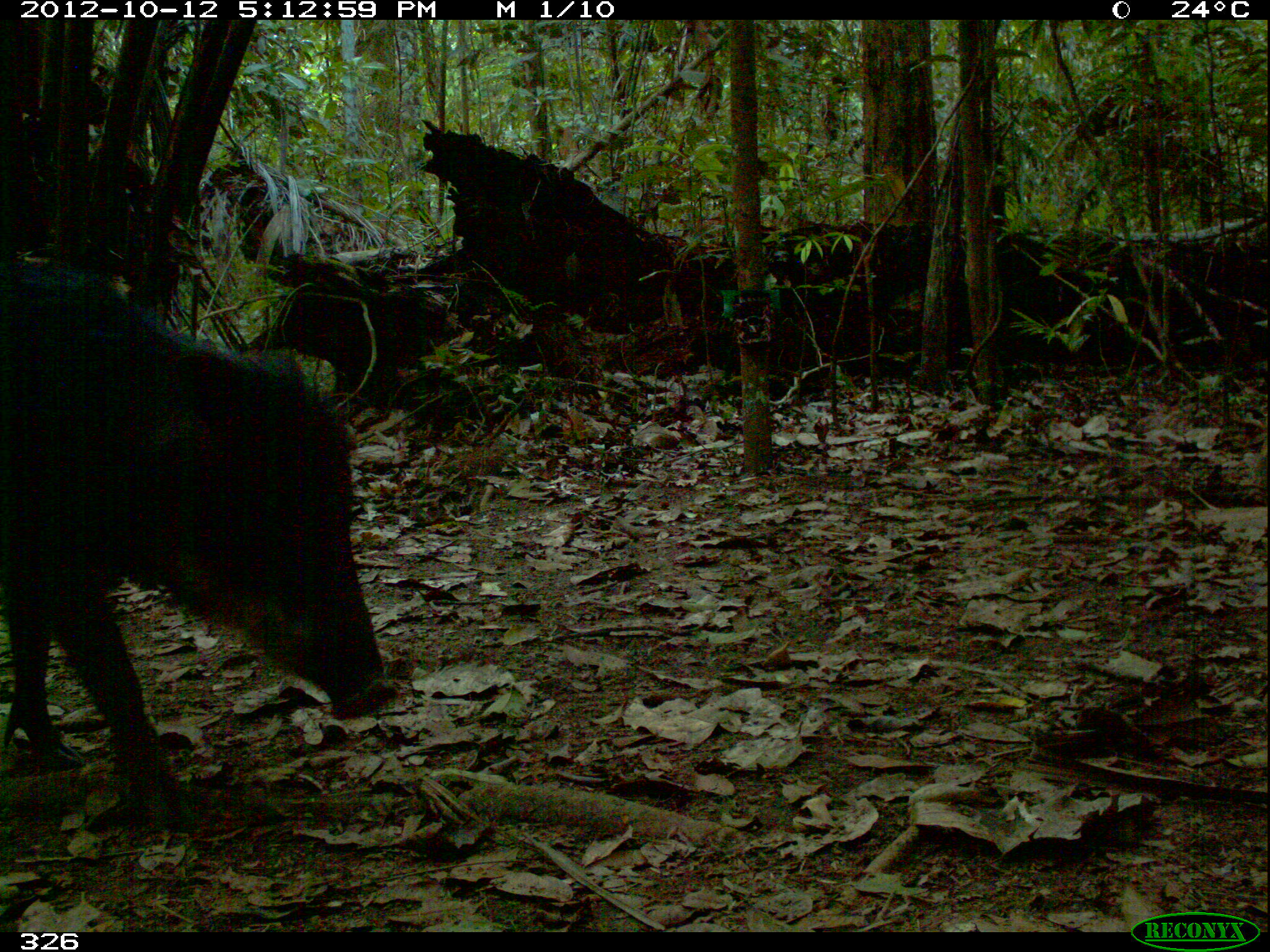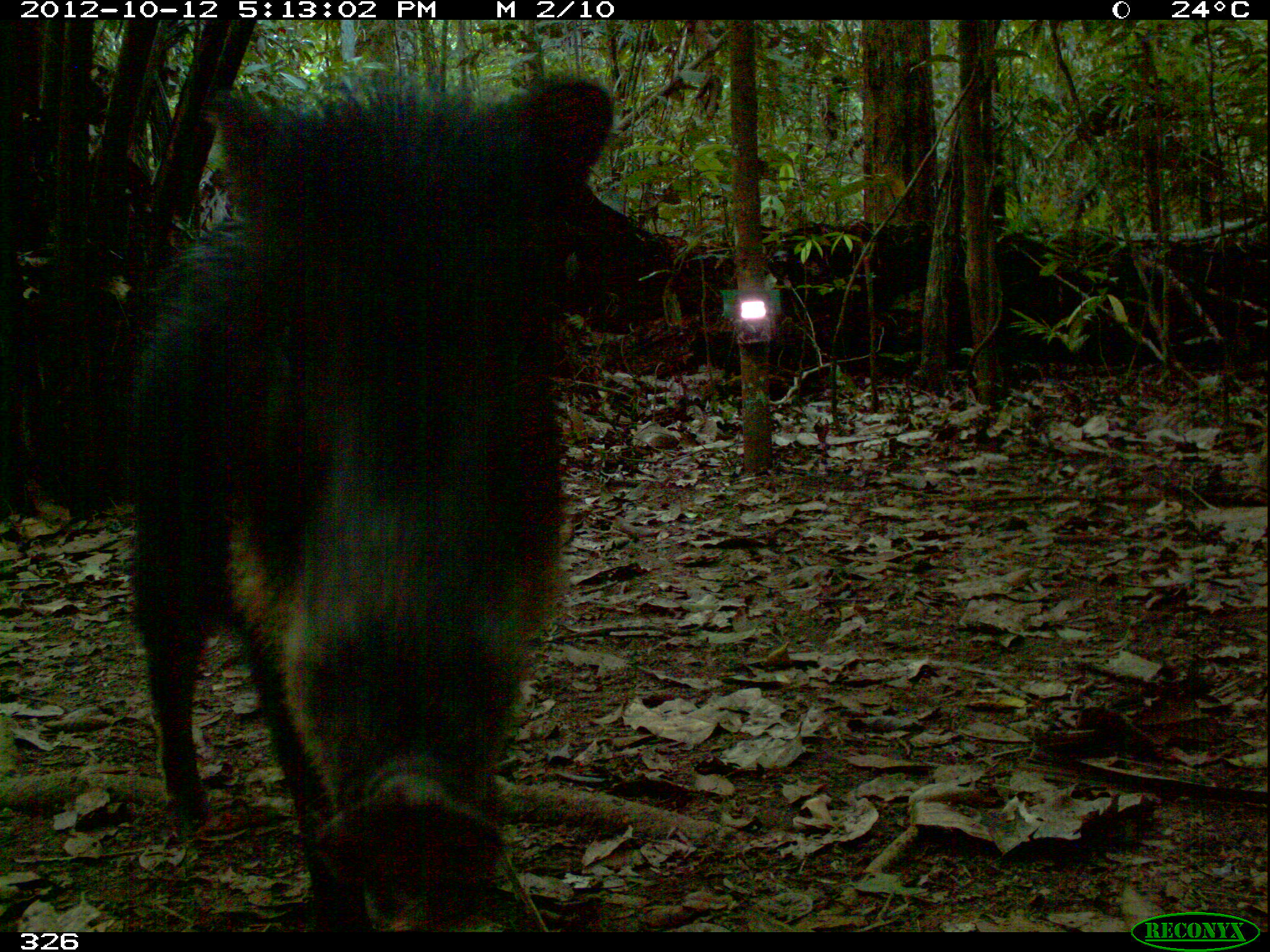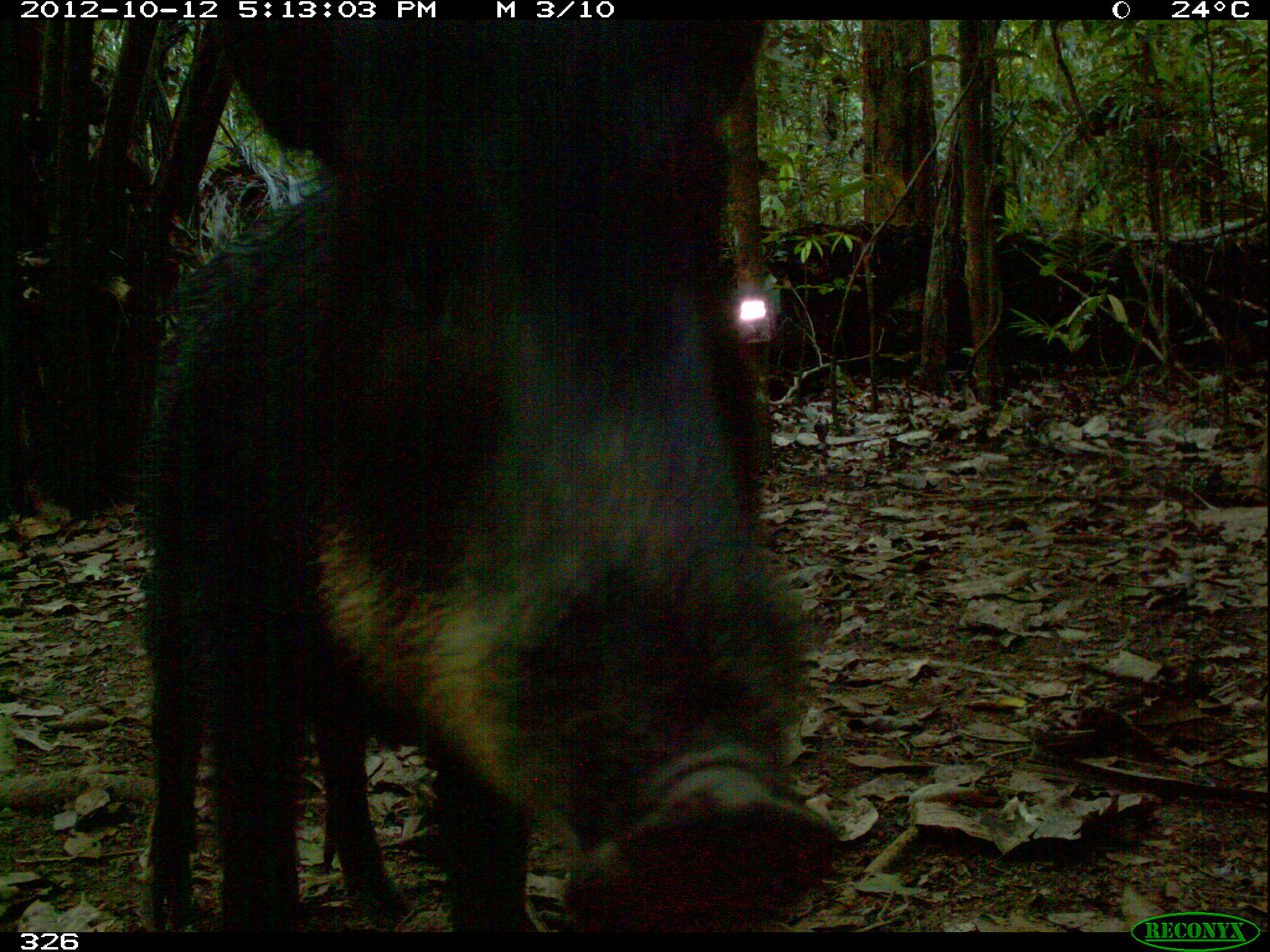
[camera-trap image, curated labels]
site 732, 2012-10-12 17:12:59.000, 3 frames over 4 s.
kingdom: Animalia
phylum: Chordata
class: Mammalia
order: Artiodactyla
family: Tayassuidae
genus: Tayassu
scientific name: Tayassu pecari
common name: white-lipped peccary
Tayassu pecari (white-lipped peccary).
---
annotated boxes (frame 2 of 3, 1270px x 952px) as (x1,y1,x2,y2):
tayassu pecari: (126,71,613,932)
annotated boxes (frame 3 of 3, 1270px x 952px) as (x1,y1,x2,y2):
tayassu pecari: (144,20,841,931)